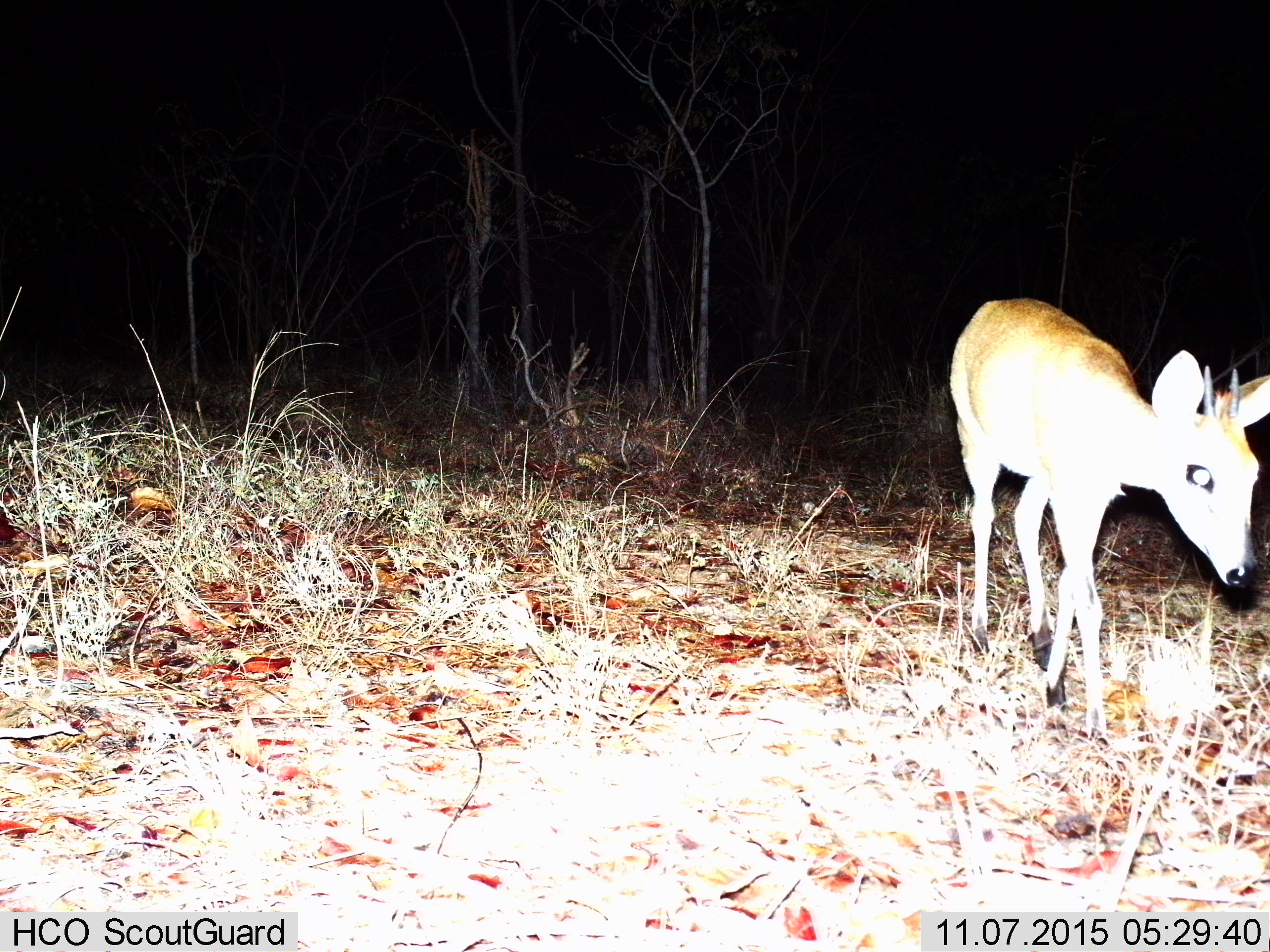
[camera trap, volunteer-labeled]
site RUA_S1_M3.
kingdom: Animalia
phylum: Chordata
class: Mammalia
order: Artiodactyla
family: Bovidae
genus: Madoqua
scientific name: Madoqua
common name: dik-dik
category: dikdik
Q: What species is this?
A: Dikdik (dik-dik) (Madoqua).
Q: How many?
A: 1.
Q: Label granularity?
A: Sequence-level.